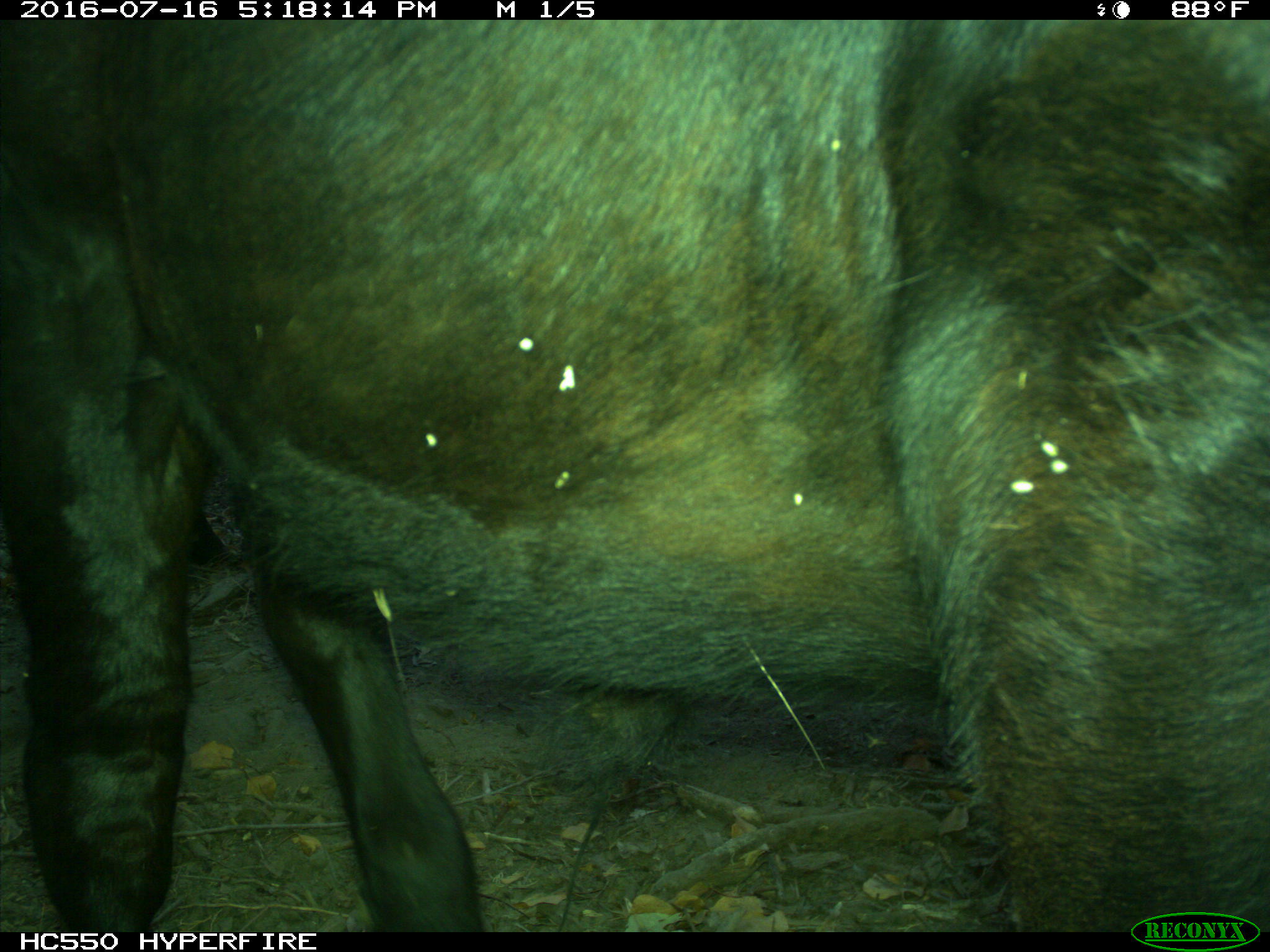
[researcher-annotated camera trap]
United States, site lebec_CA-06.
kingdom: Animalia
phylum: Chordata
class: Mammalia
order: Artiodactyla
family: Bovidae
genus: Bos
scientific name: Bos taurus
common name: domestic cow